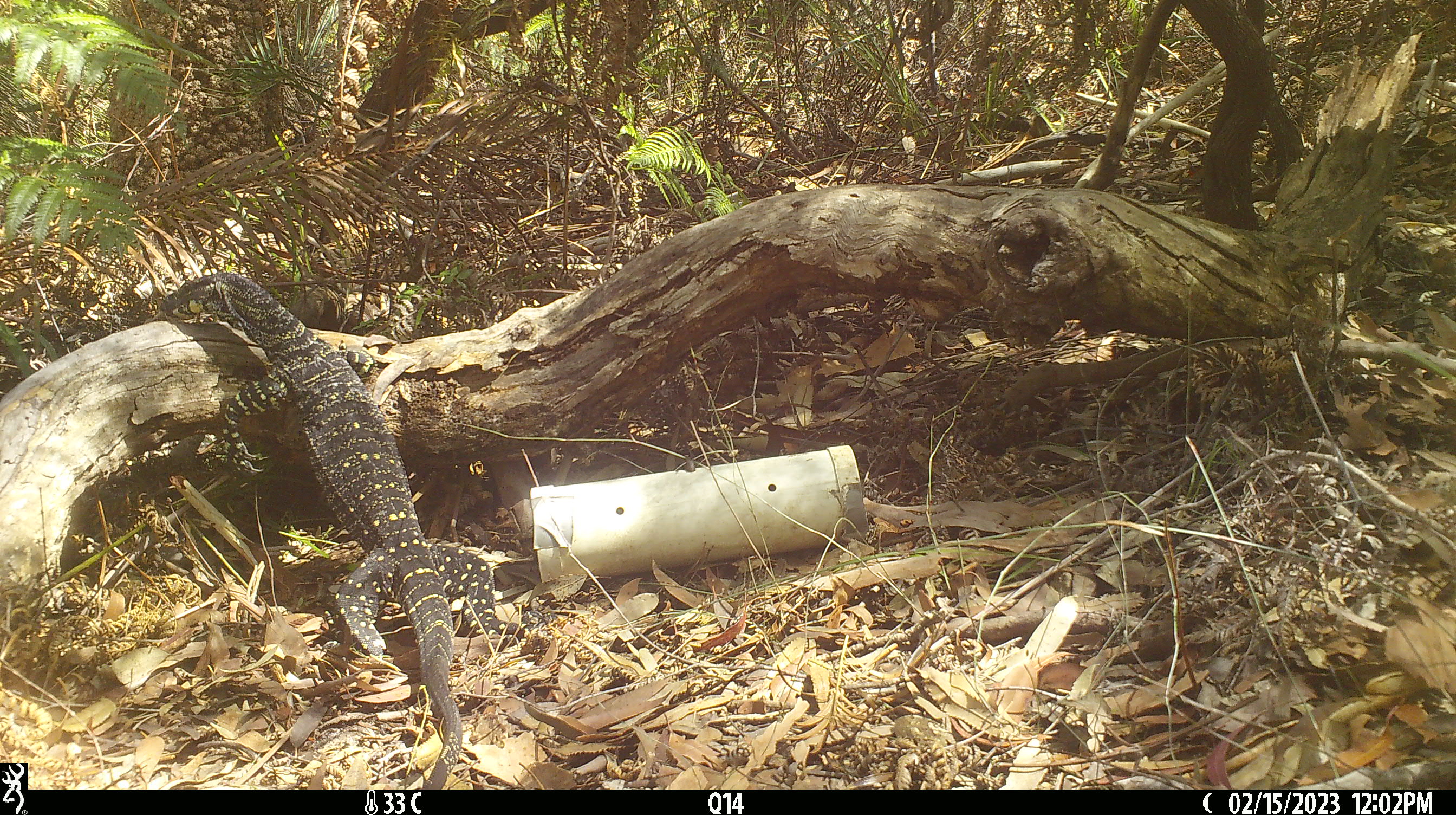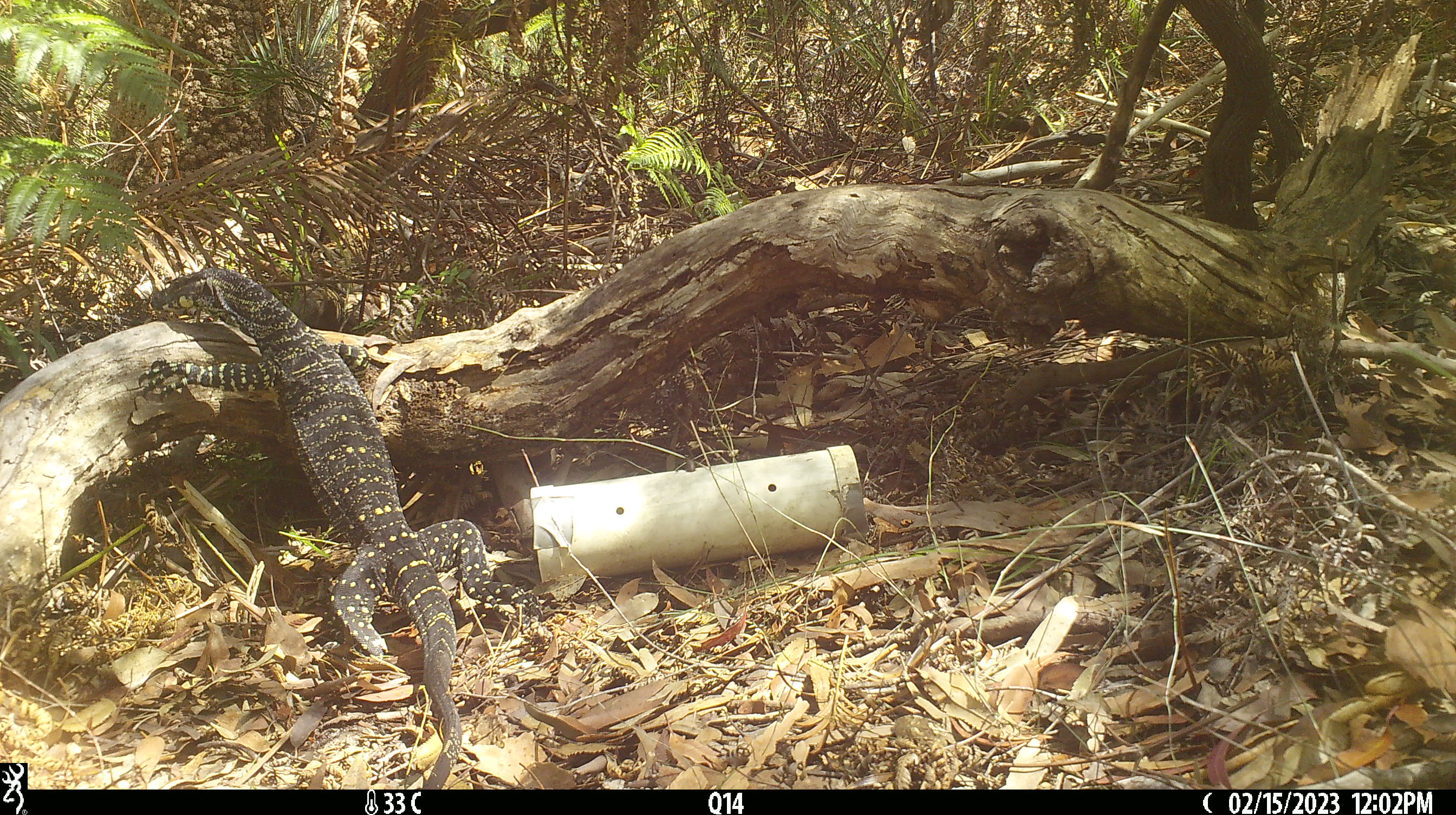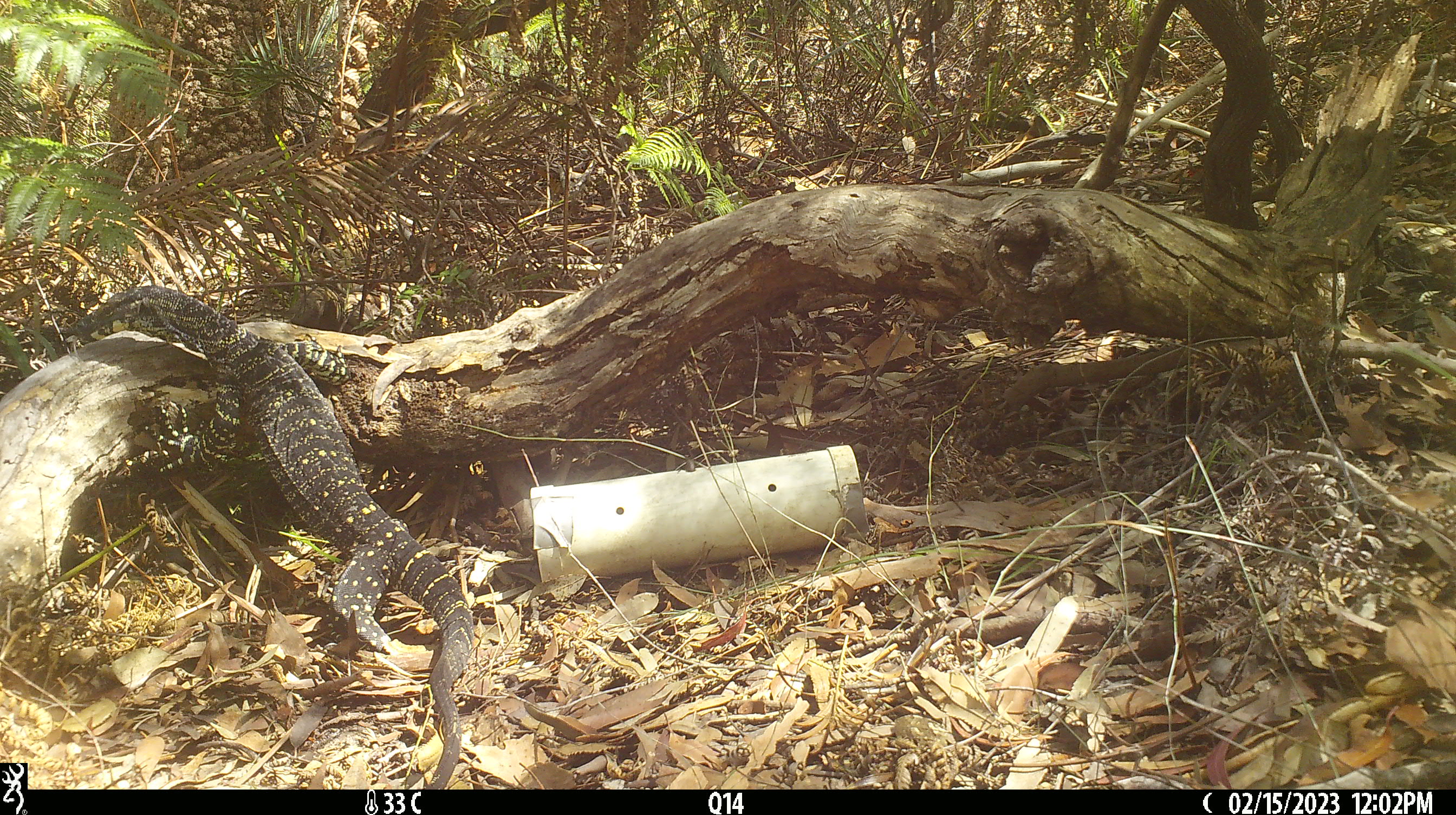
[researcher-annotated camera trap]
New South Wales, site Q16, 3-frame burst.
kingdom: Animalia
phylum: Chordata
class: Reptilia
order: Squamata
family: Varanidae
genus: Varanus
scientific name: Varanus varius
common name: lace monitor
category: goanna